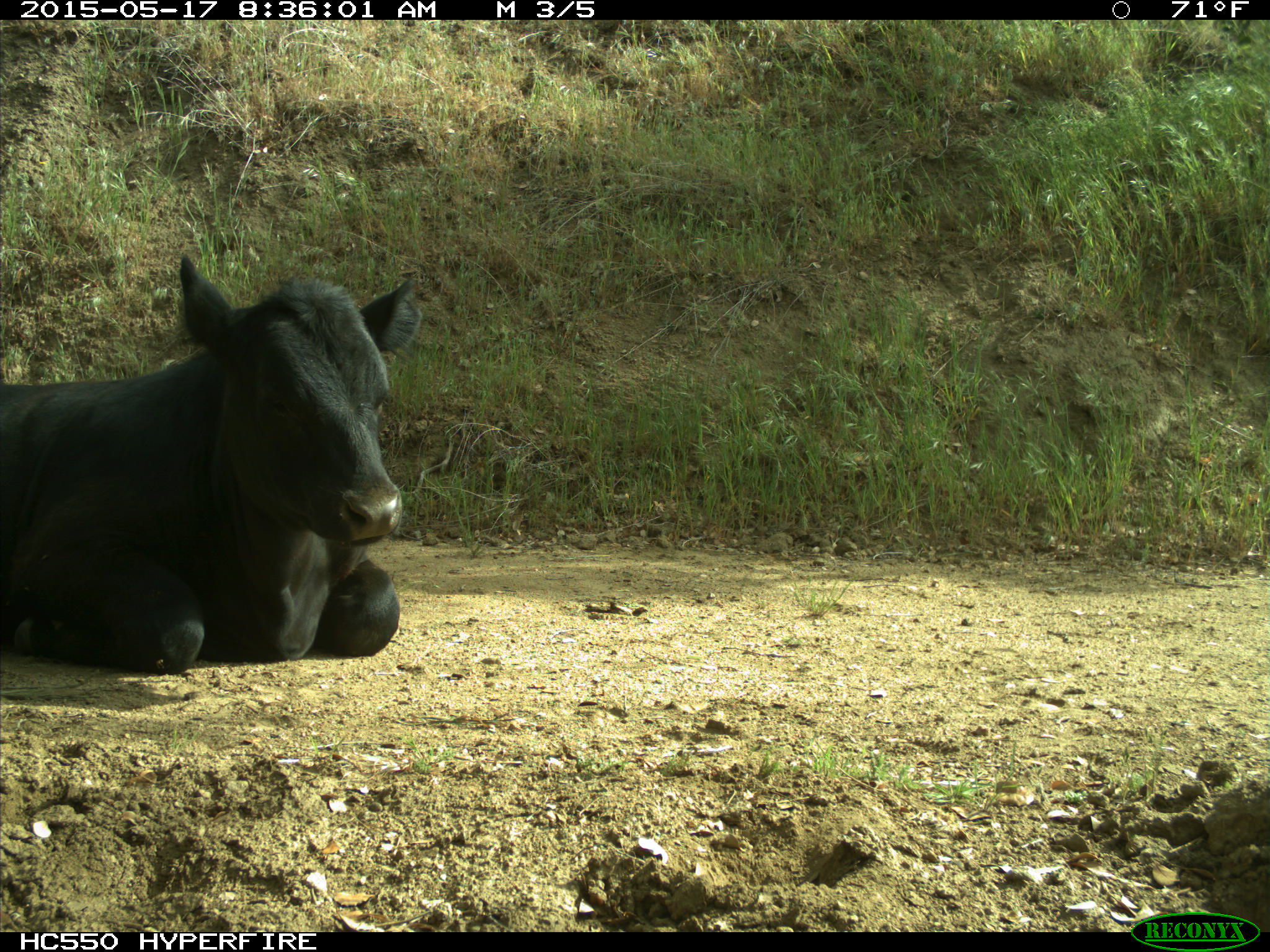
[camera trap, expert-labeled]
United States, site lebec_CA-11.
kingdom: Animalia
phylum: Chordata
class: Mammalia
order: Artiodactyla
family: Bovidae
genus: Bos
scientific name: Bos taurus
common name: domestic cow